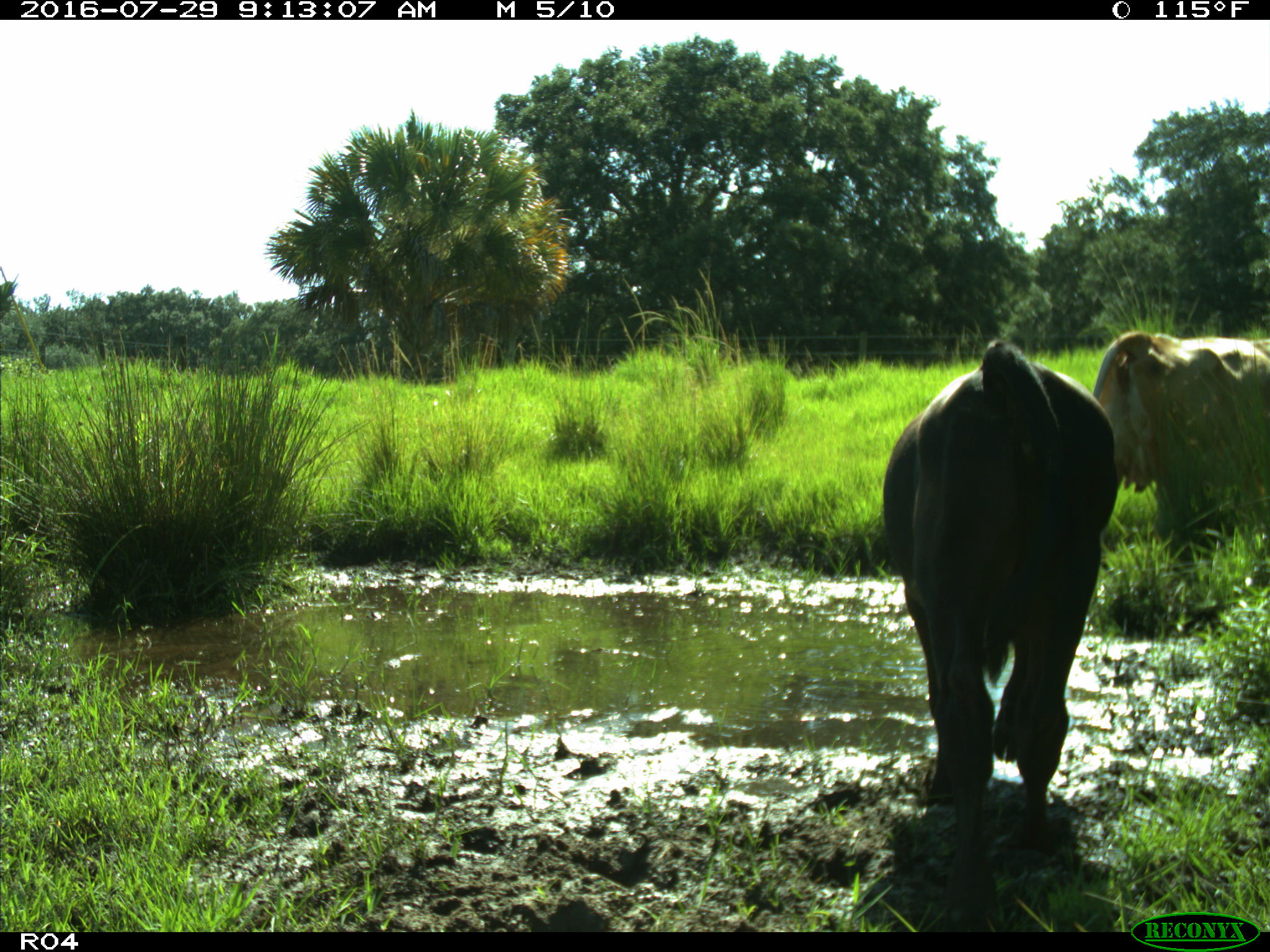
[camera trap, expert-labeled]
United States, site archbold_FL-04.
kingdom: Animalia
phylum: Chordata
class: Mammalia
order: Artiodactyla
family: Bovidae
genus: Bos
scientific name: Bos taurus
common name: domestic cow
Bos taurus (domestic cow).